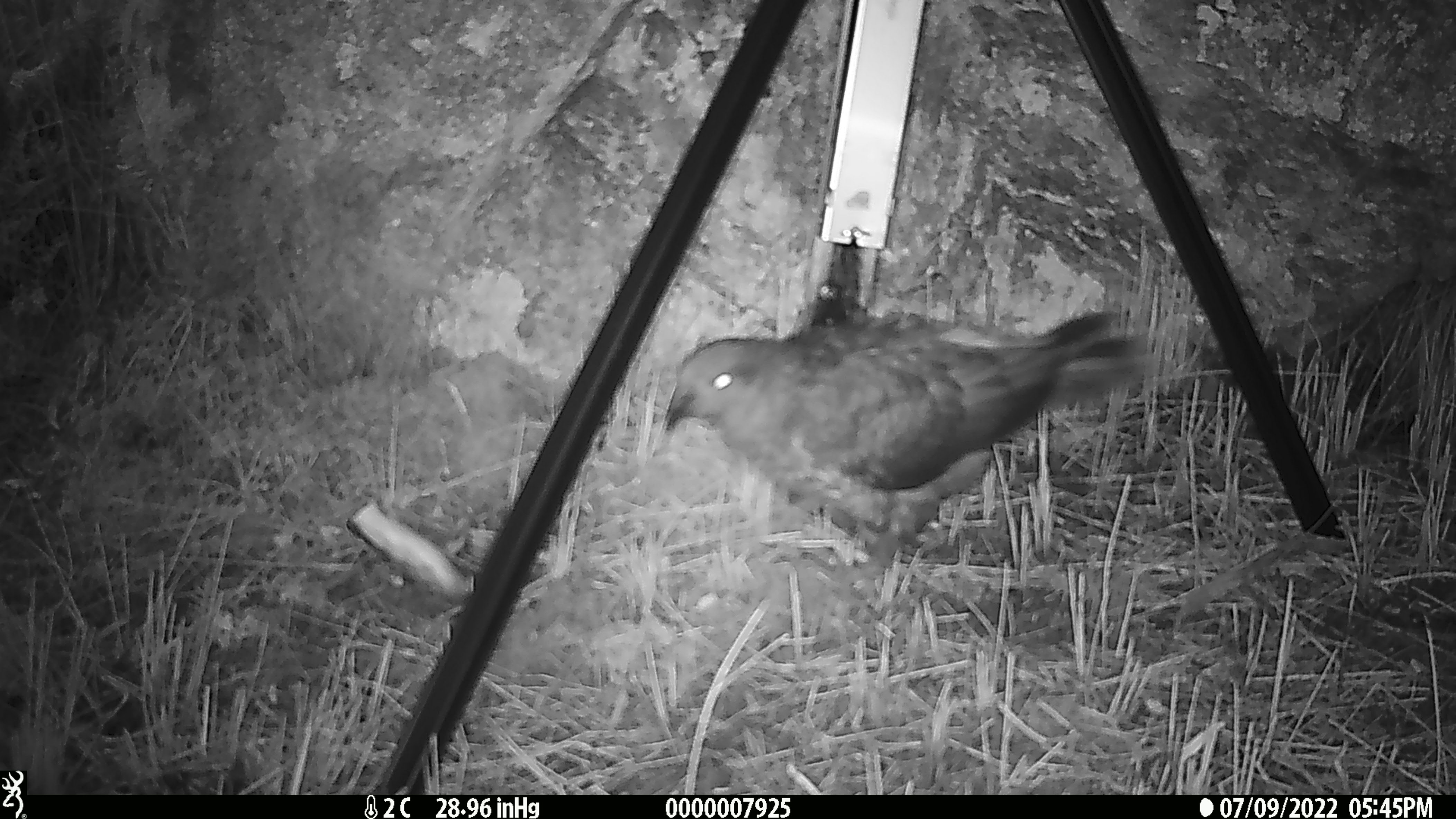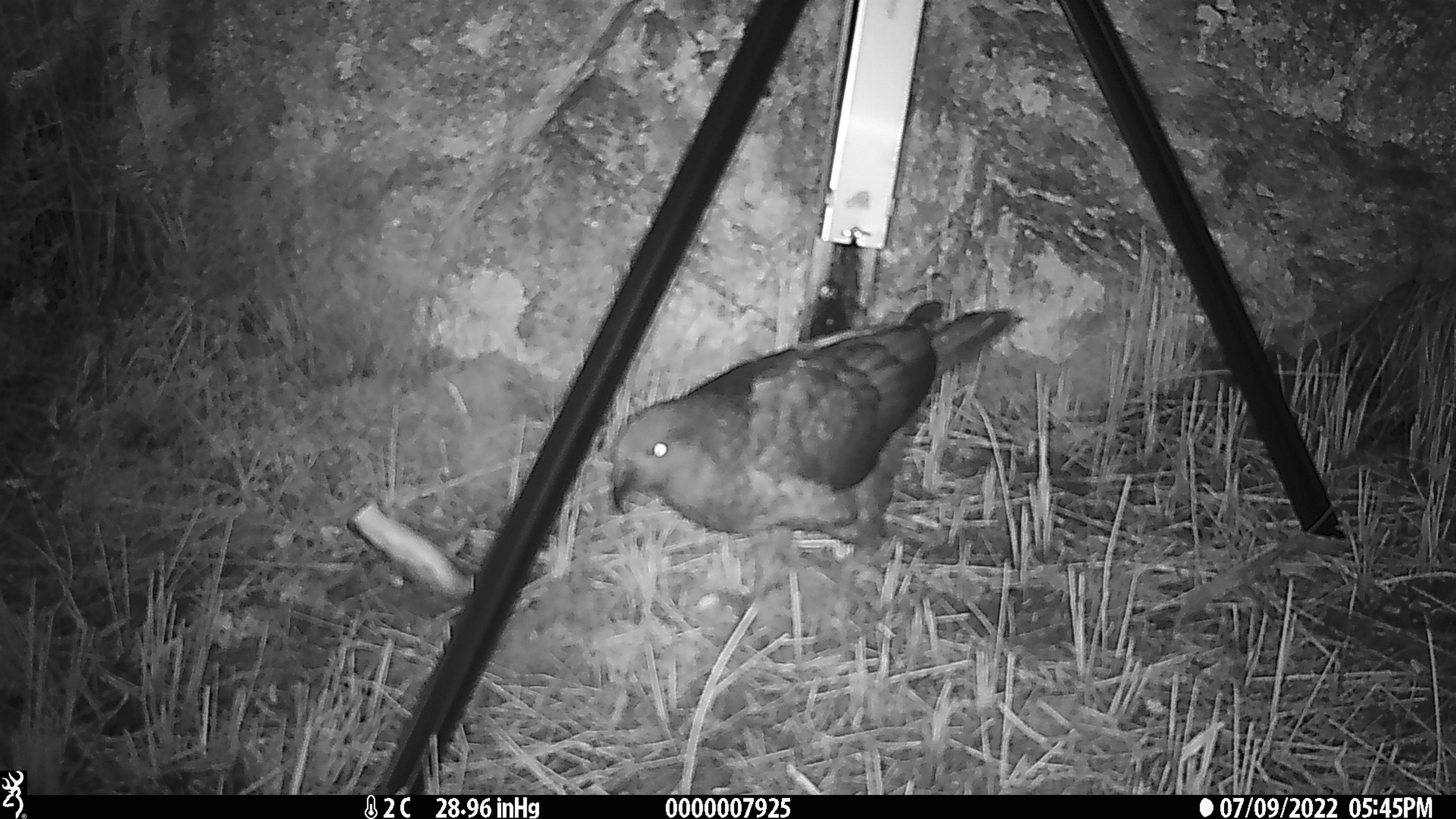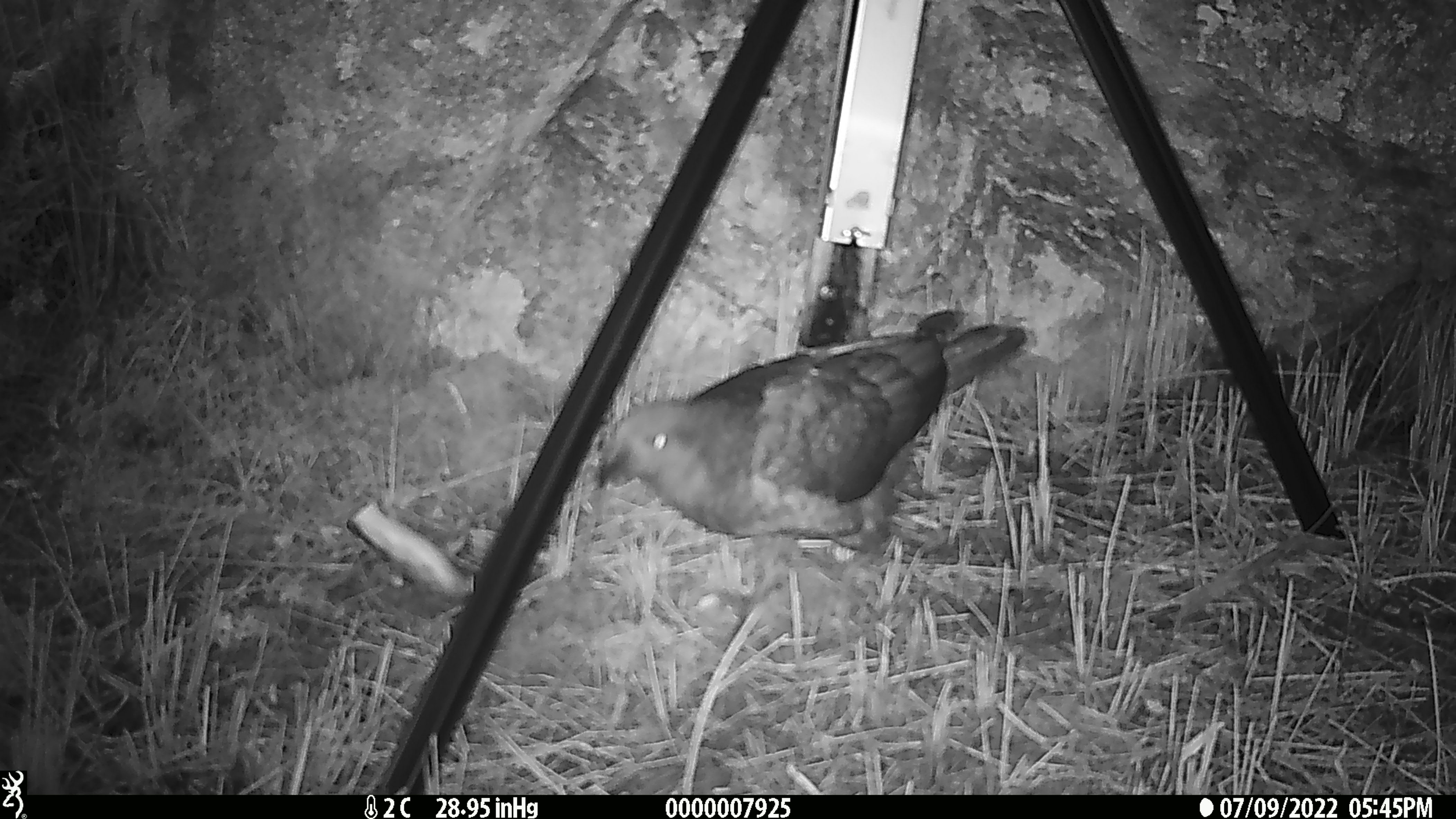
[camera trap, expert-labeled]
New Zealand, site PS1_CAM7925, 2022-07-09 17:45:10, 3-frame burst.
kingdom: Animalia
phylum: Chordata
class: Aves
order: Psittaciformes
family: Strigopidae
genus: Nestor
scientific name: Nestor notabilis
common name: kea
Kea (Nestor notabilis).